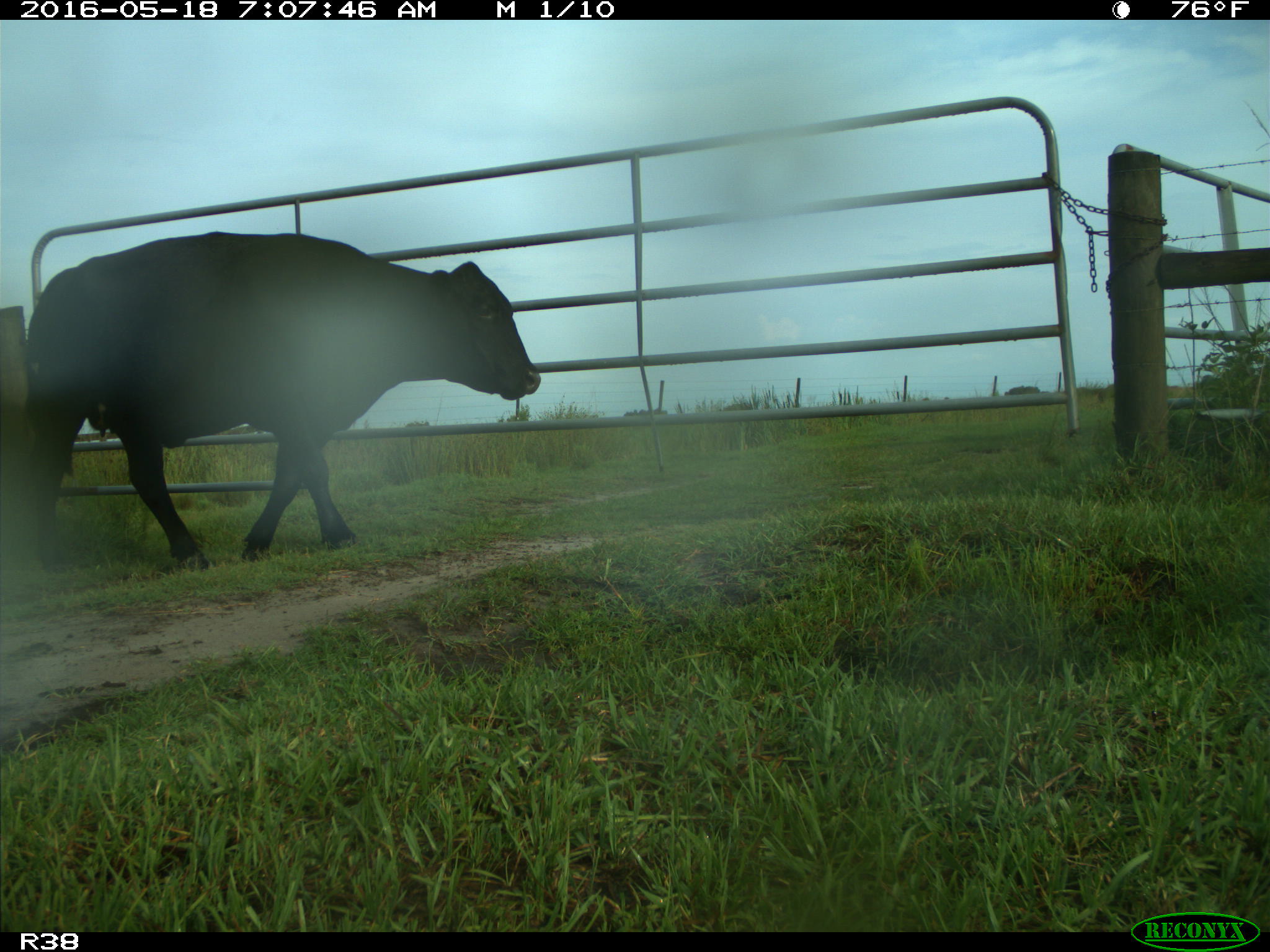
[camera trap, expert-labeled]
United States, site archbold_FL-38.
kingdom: Animalia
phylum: Chordata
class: Mammalia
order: Artiodactyla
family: Bovidae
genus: Bos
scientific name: Bos taurus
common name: domestic cow